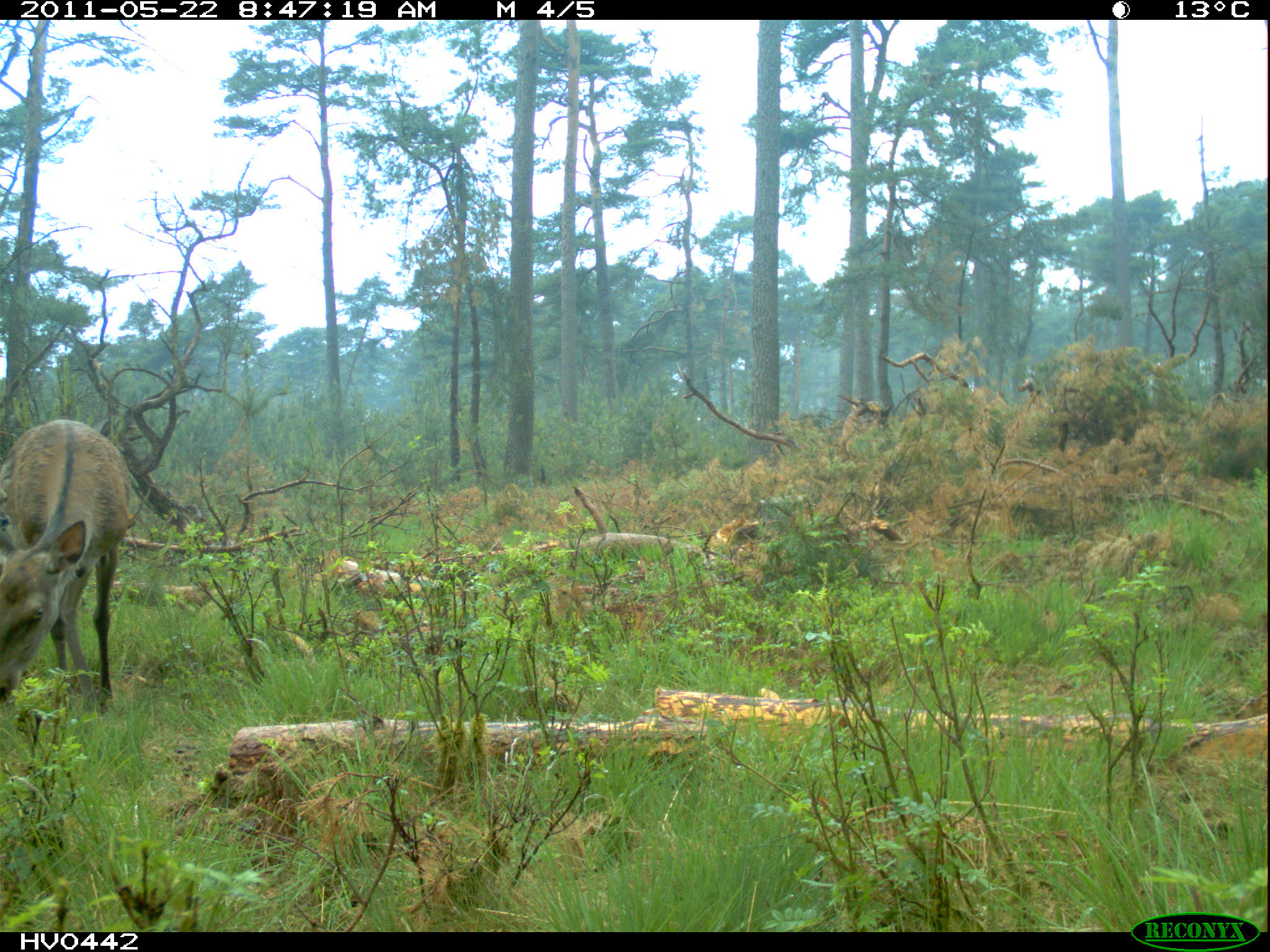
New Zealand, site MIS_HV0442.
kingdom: Animalia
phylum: Chordata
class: Mammalia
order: Artiodactyla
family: Cervidae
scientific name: Cervidae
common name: deer